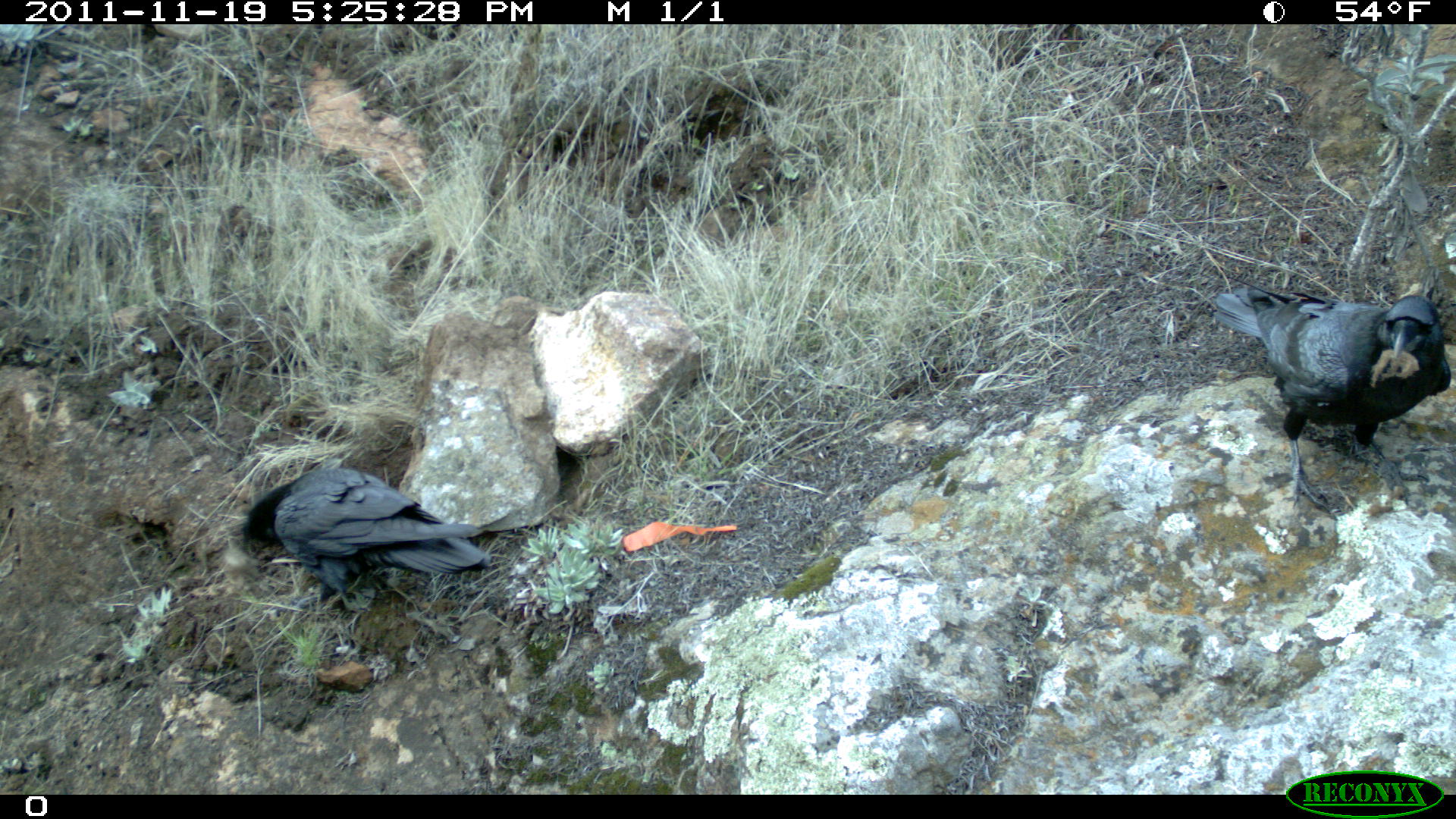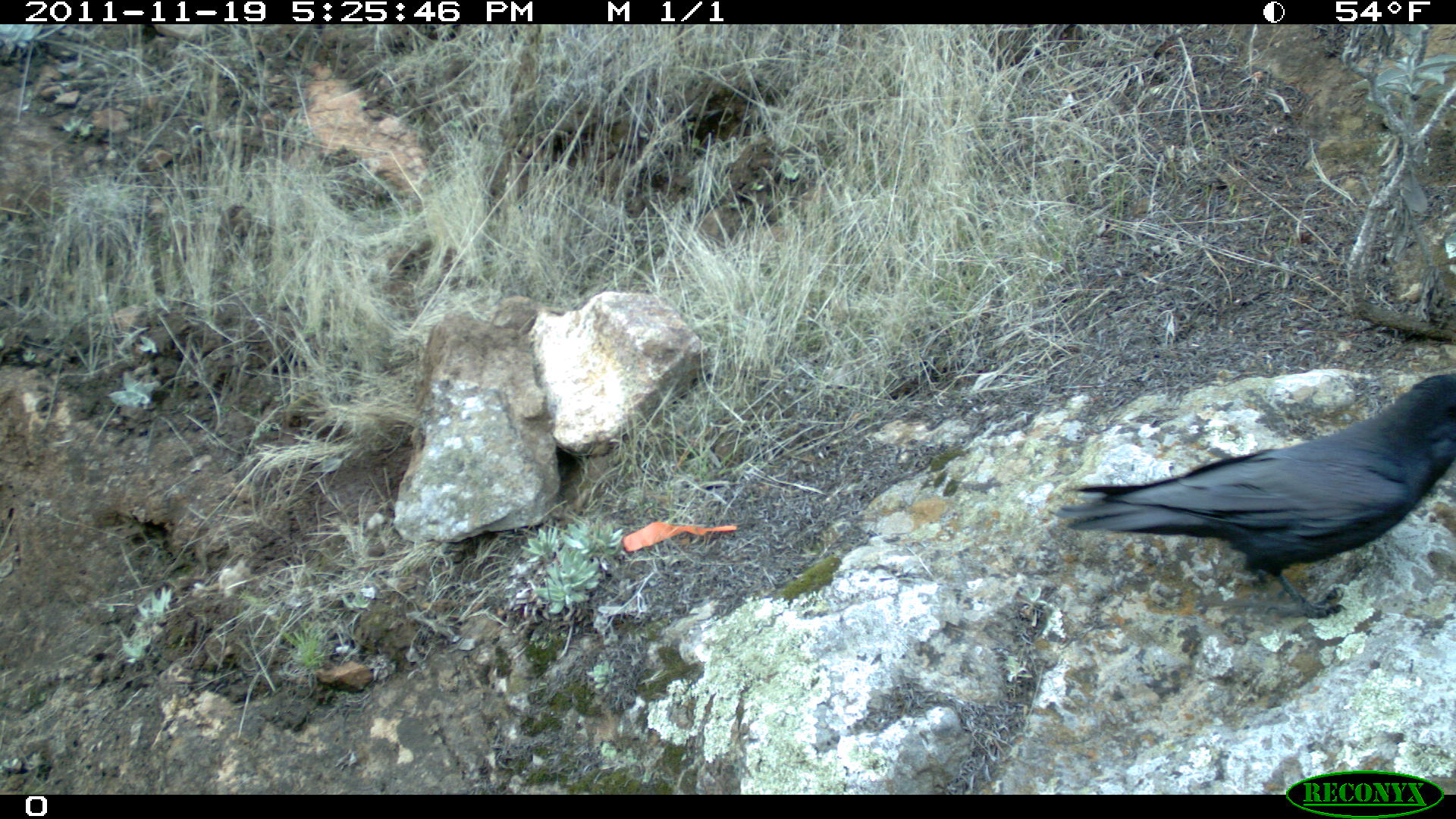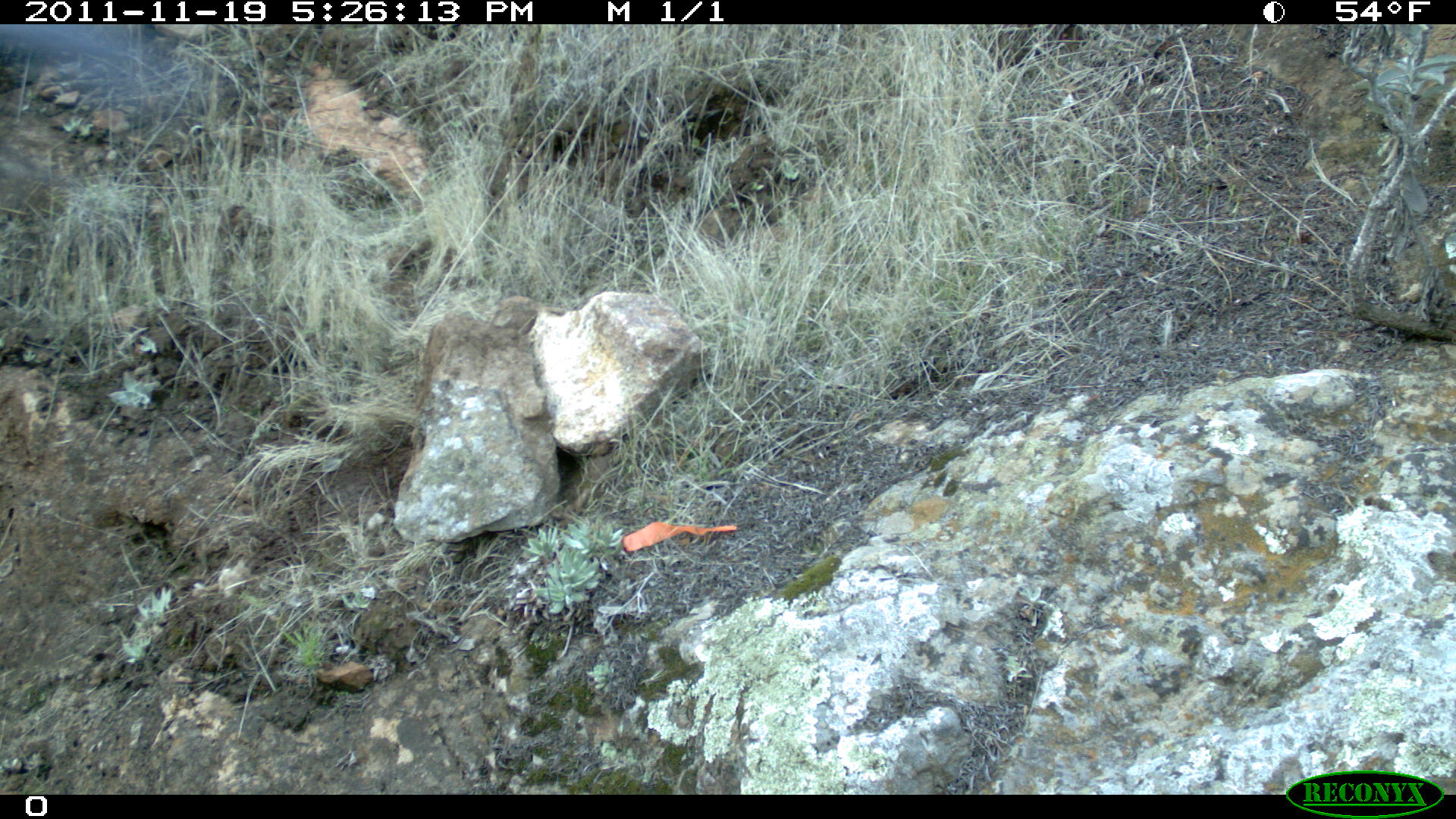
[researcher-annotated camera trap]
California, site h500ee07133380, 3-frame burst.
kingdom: Animalia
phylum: Chordata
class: Aves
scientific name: Aves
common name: bird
Bird (Aves).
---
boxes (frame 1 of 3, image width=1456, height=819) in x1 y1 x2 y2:
bird: 1213 274 1451 514; 241 466 493 605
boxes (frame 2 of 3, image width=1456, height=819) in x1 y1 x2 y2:
bird: 1047 372 1455 616